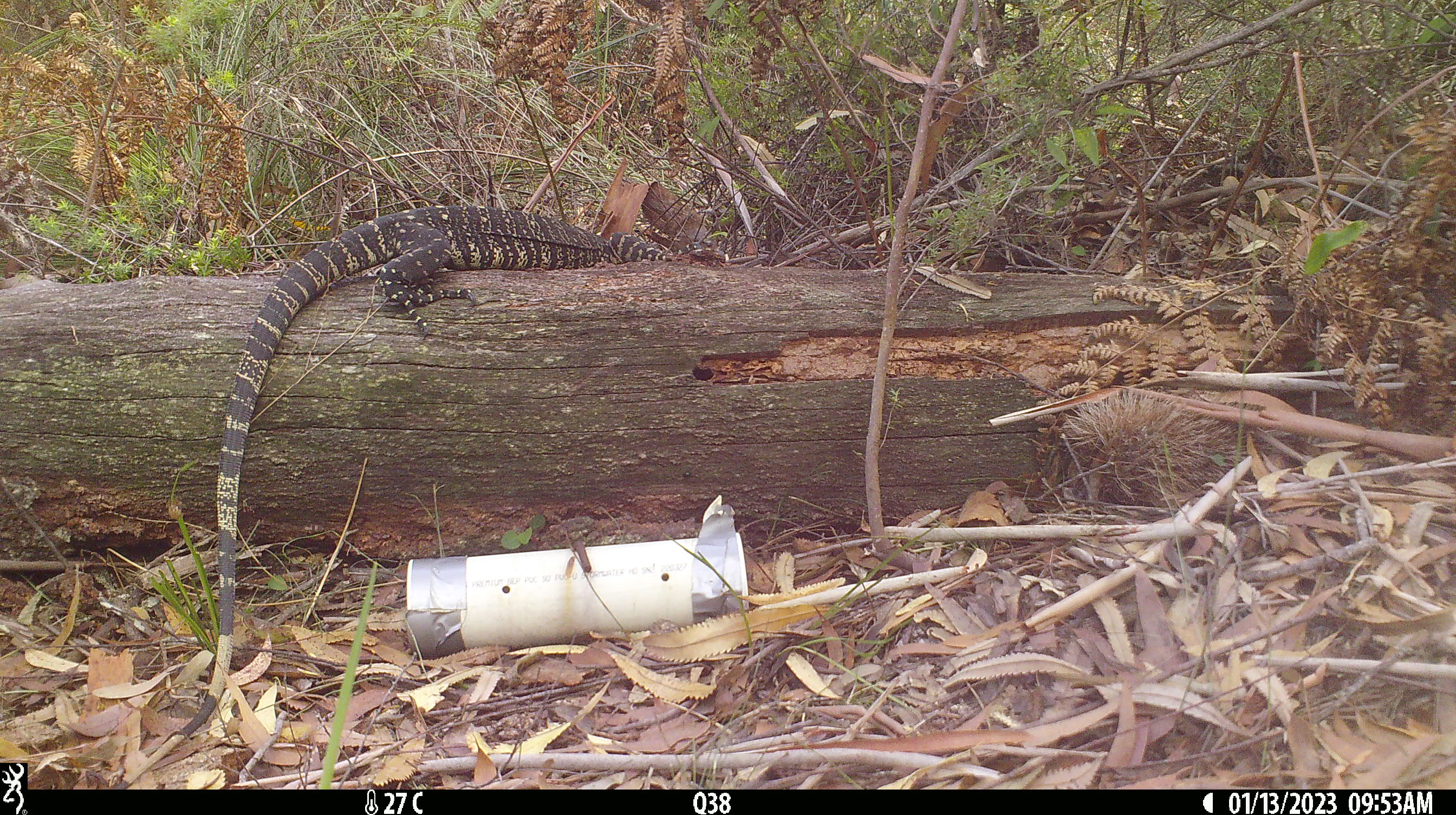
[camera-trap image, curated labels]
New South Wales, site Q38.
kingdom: Animalia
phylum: Chordata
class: Reptilia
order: Squamata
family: Varanidae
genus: Varanus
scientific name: Varanus varius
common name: lace monitor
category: goanna